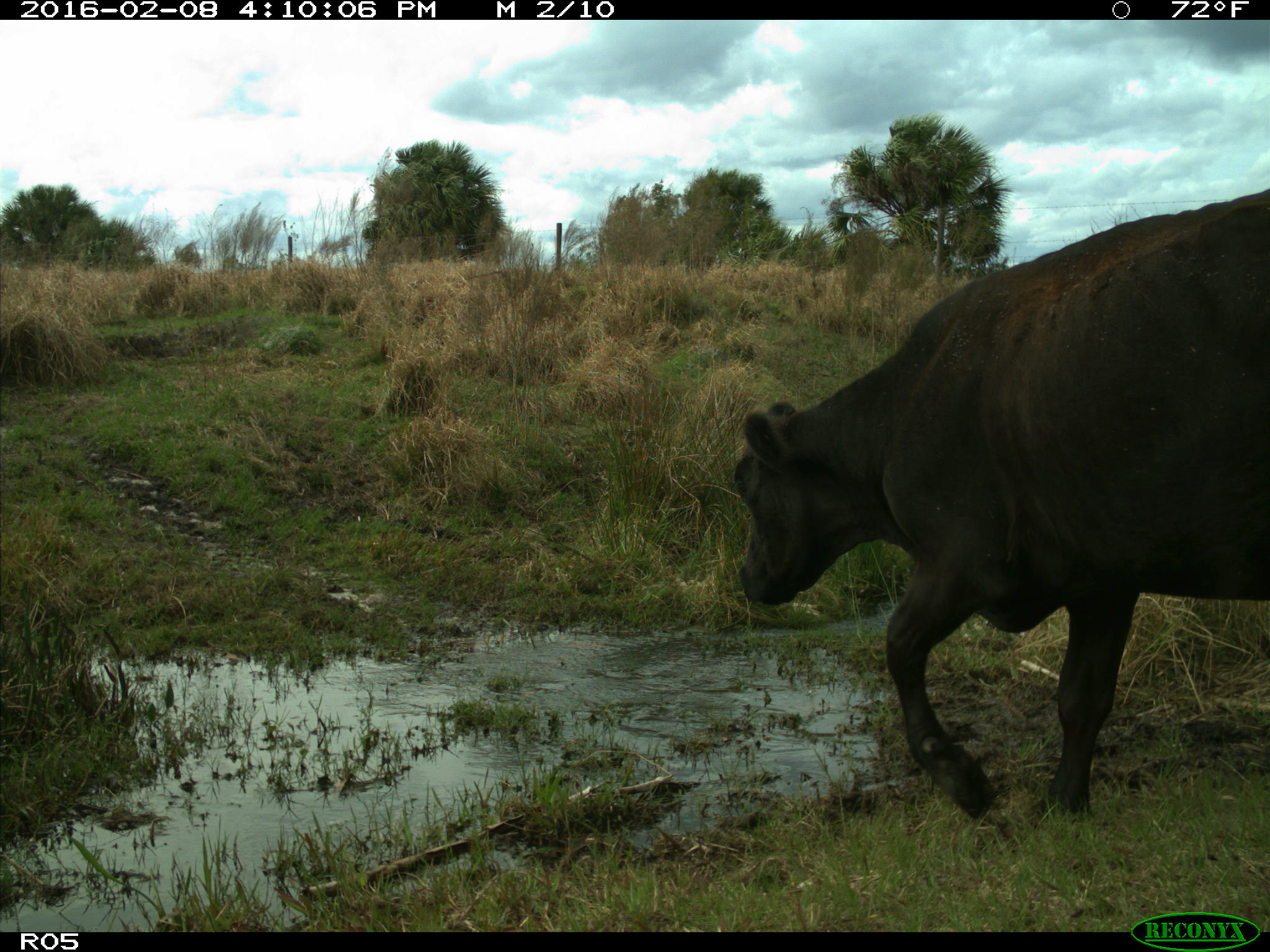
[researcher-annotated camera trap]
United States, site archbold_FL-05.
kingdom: Animalia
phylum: Chordata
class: Mammalia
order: Artiodactyla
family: Bovidae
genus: Bos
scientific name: Bos taurus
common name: domestic cow